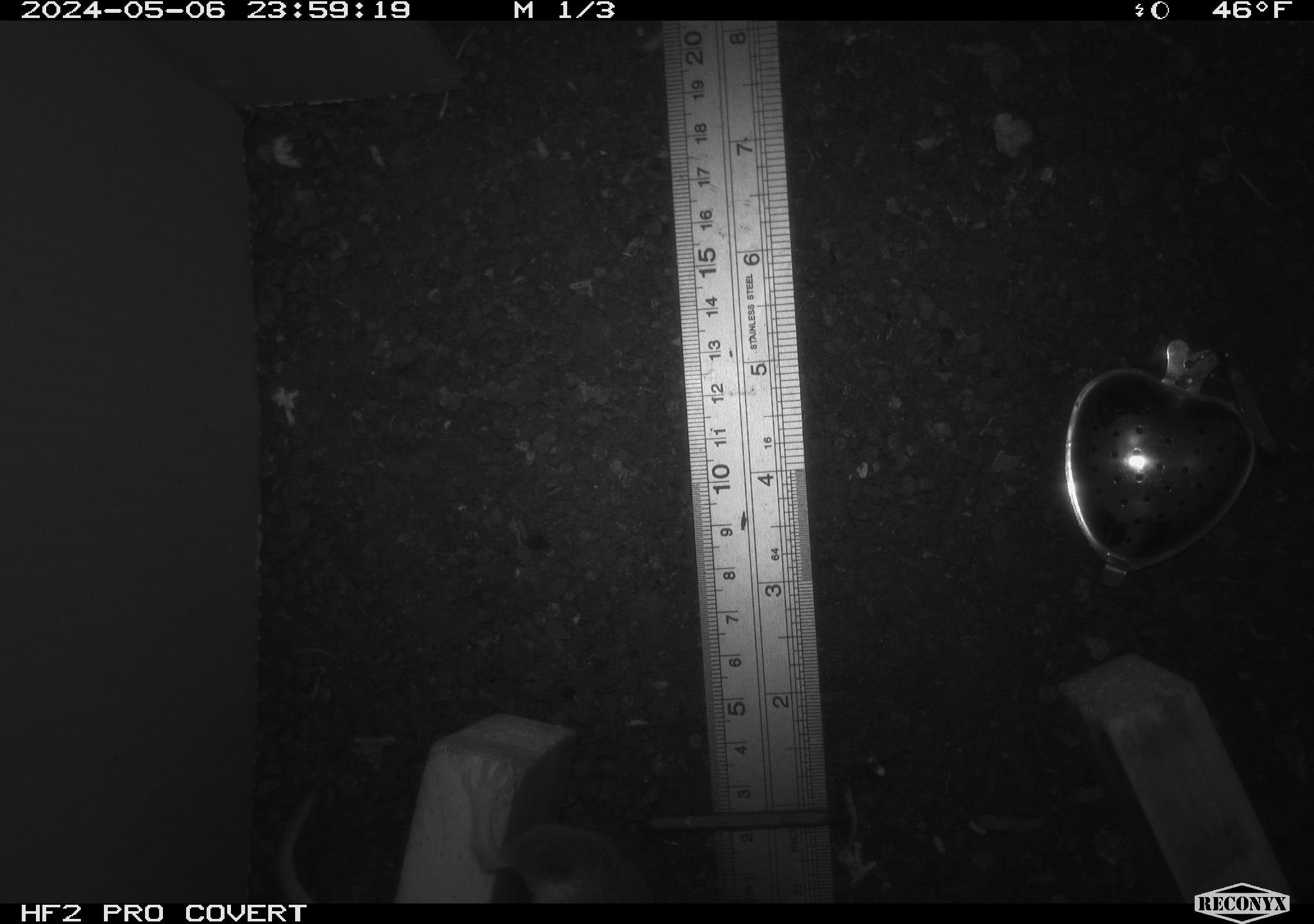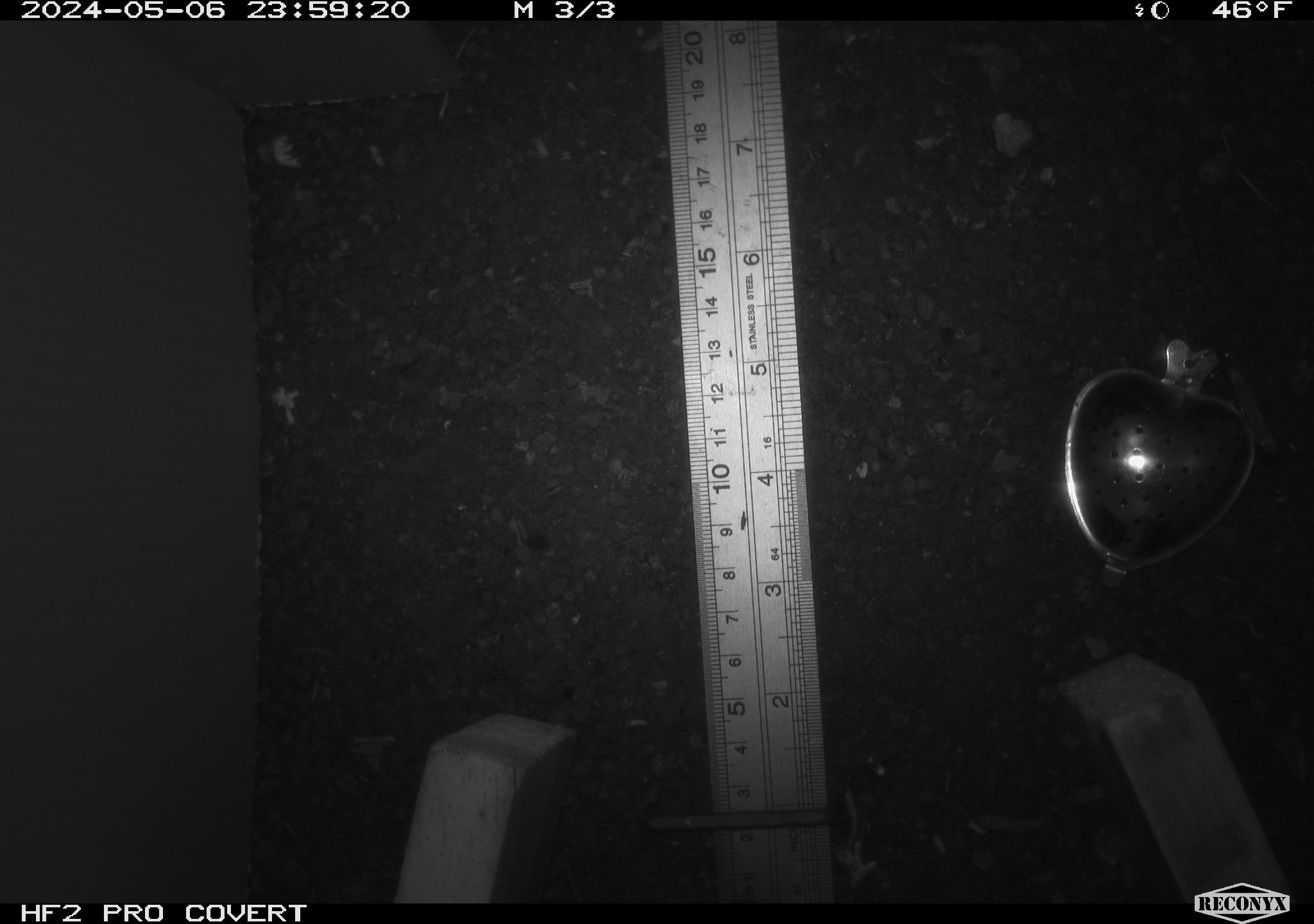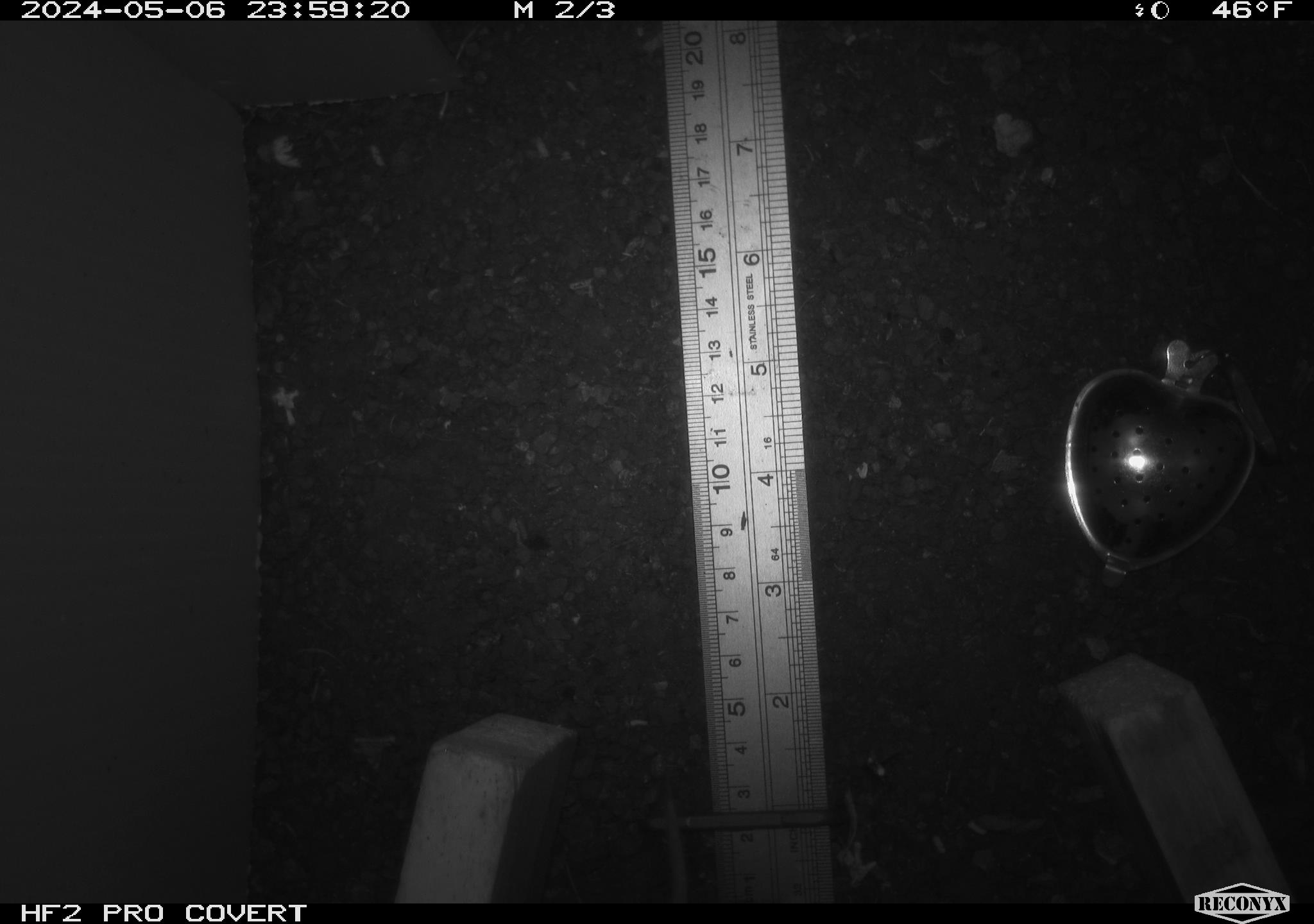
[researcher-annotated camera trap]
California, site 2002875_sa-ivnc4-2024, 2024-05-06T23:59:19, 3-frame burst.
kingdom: Animalia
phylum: Chordata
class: Mammalia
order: Rodentia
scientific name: Rodentia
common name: mouse species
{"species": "mouse species (Rodentia)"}